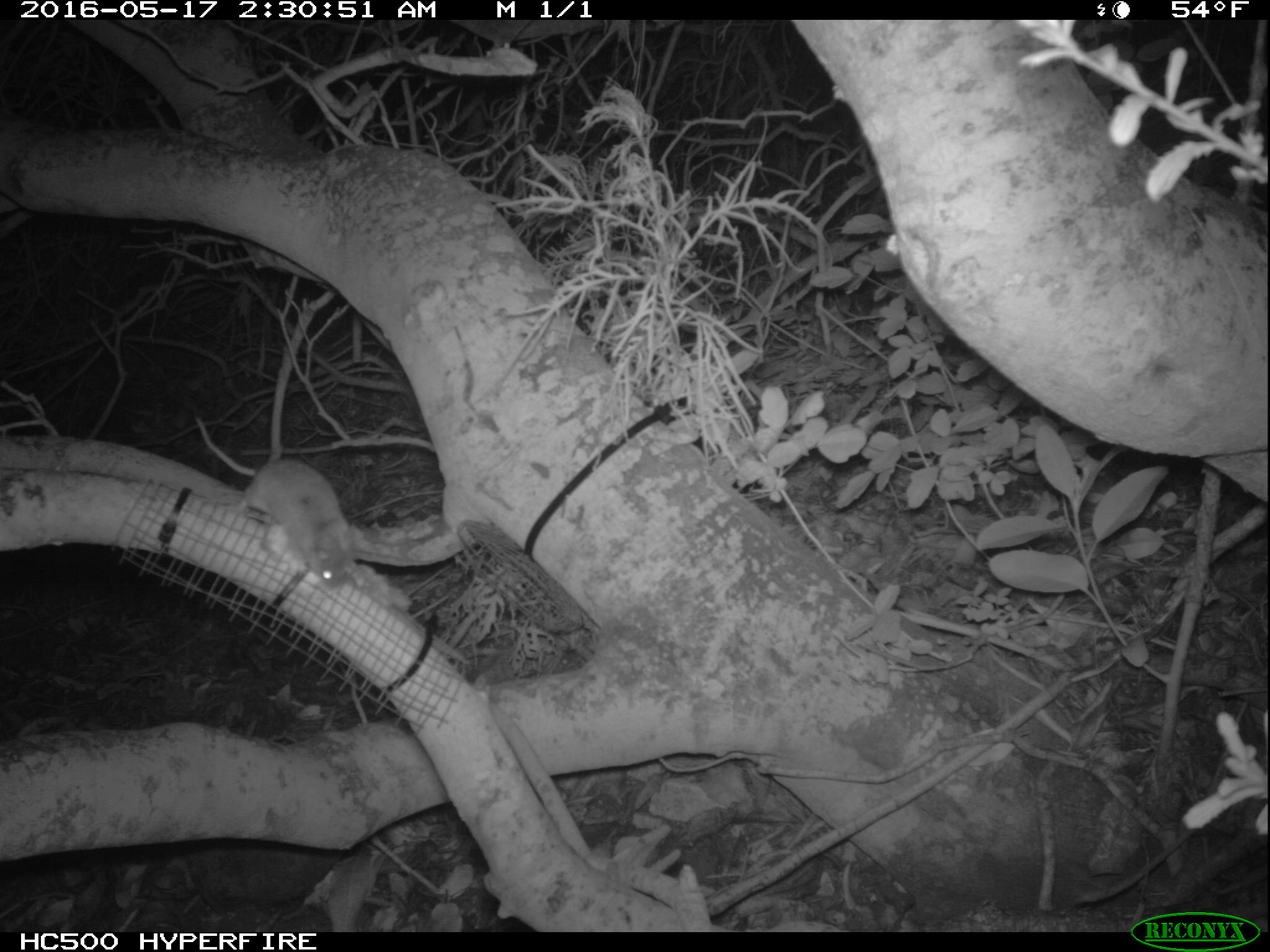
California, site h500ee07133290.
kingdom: Animalia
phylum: Chordata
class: Mammalia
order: Rodentia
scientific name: Rodentia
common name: rodent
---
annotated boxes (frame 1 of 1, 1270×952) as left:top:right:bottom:
rodent: 197:420:355:589